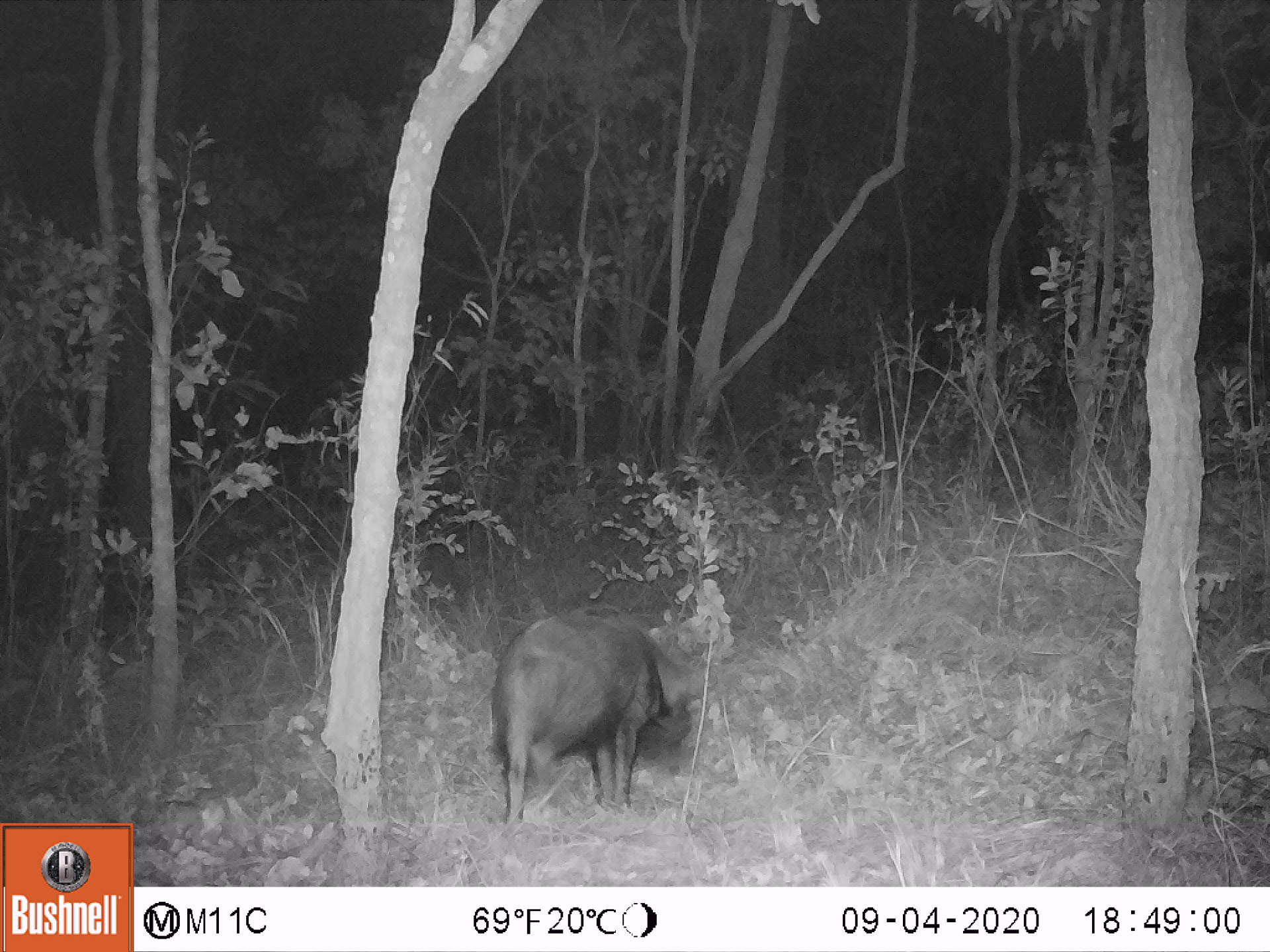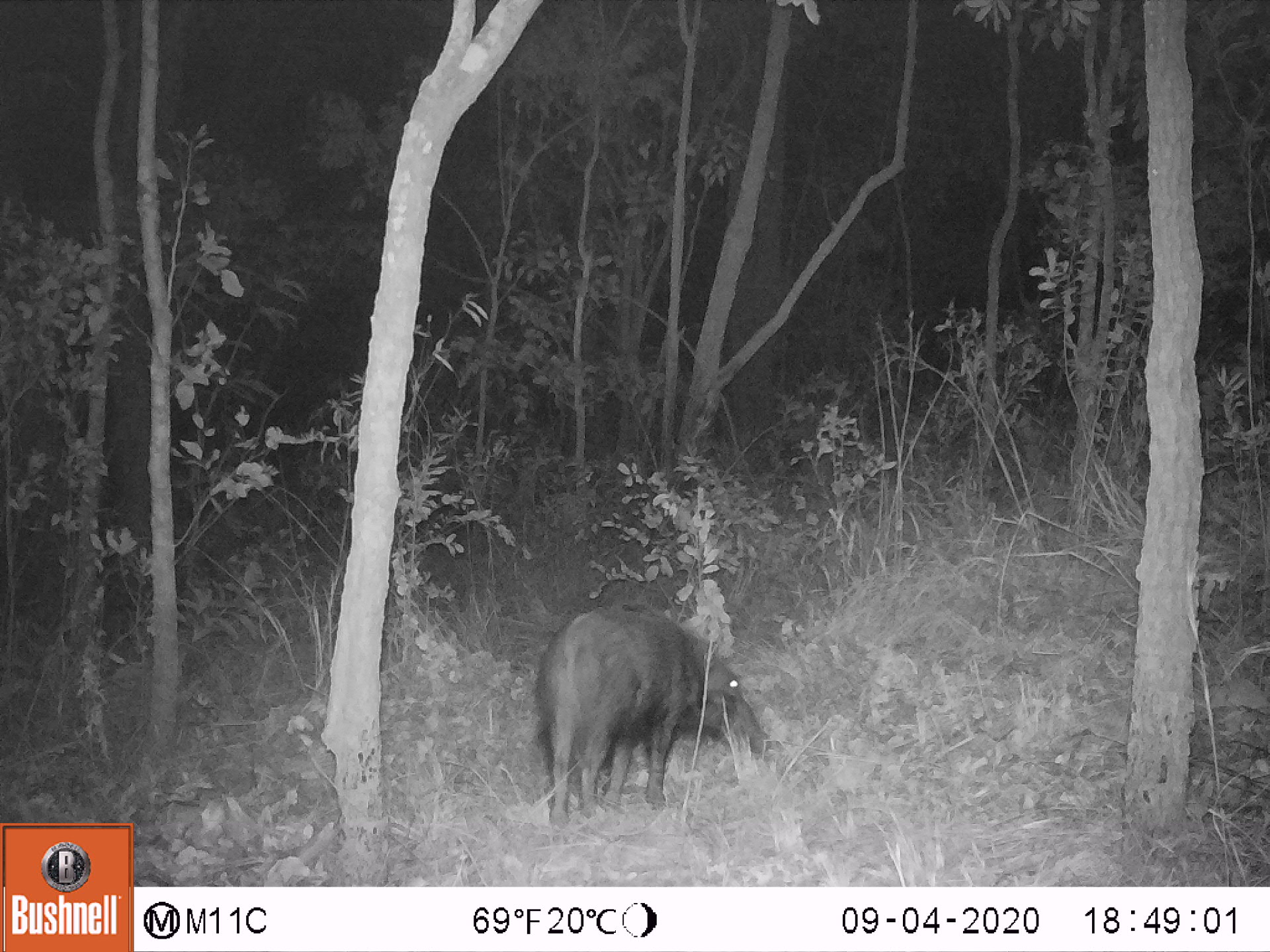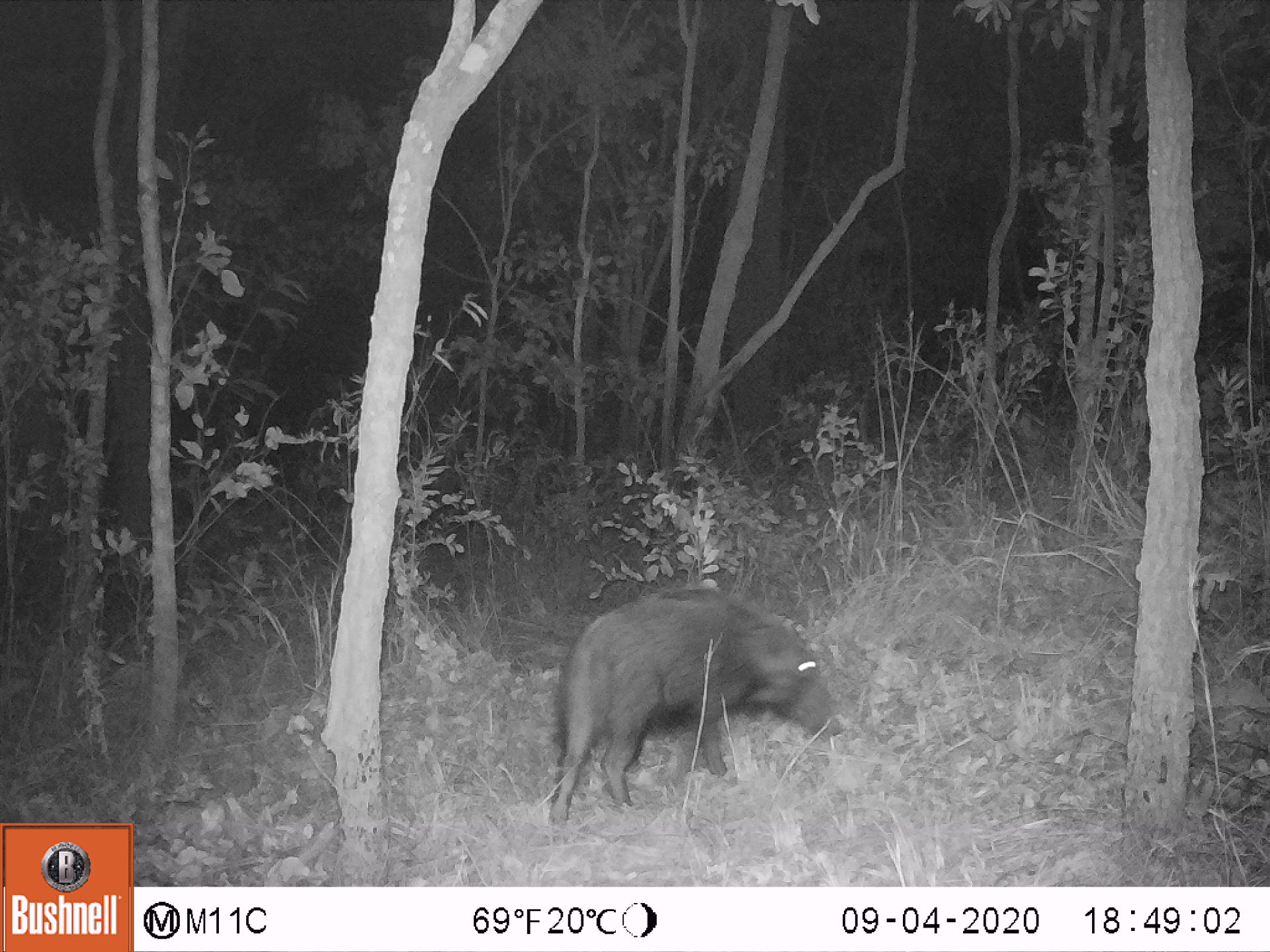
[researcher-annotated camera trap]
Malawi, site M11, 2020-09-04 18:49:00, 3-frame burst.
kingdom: Animalia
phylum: Chordata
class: Mammalia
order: Artiodactyla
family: Suidae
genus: Potamochoerus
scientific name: Potamochoerus larvatus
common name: bushpig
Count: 1.